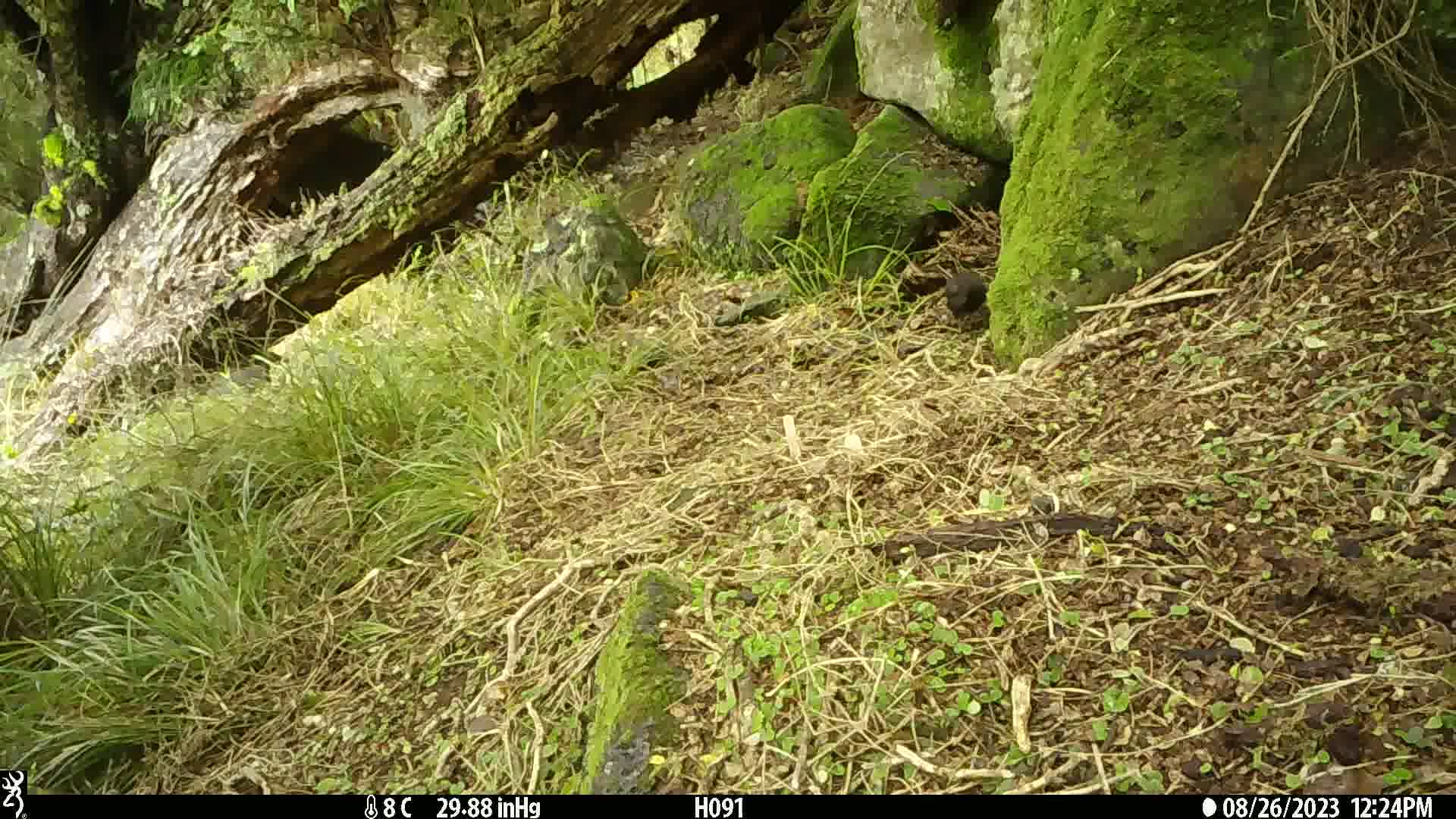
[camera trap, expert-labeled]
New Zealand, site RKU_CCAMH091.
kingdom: Animalia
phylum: Chordata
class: Aves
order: Passeriformes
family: Turdidae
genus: Turdus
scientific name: Turdus merula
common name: eurasian blackbird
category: blackbird